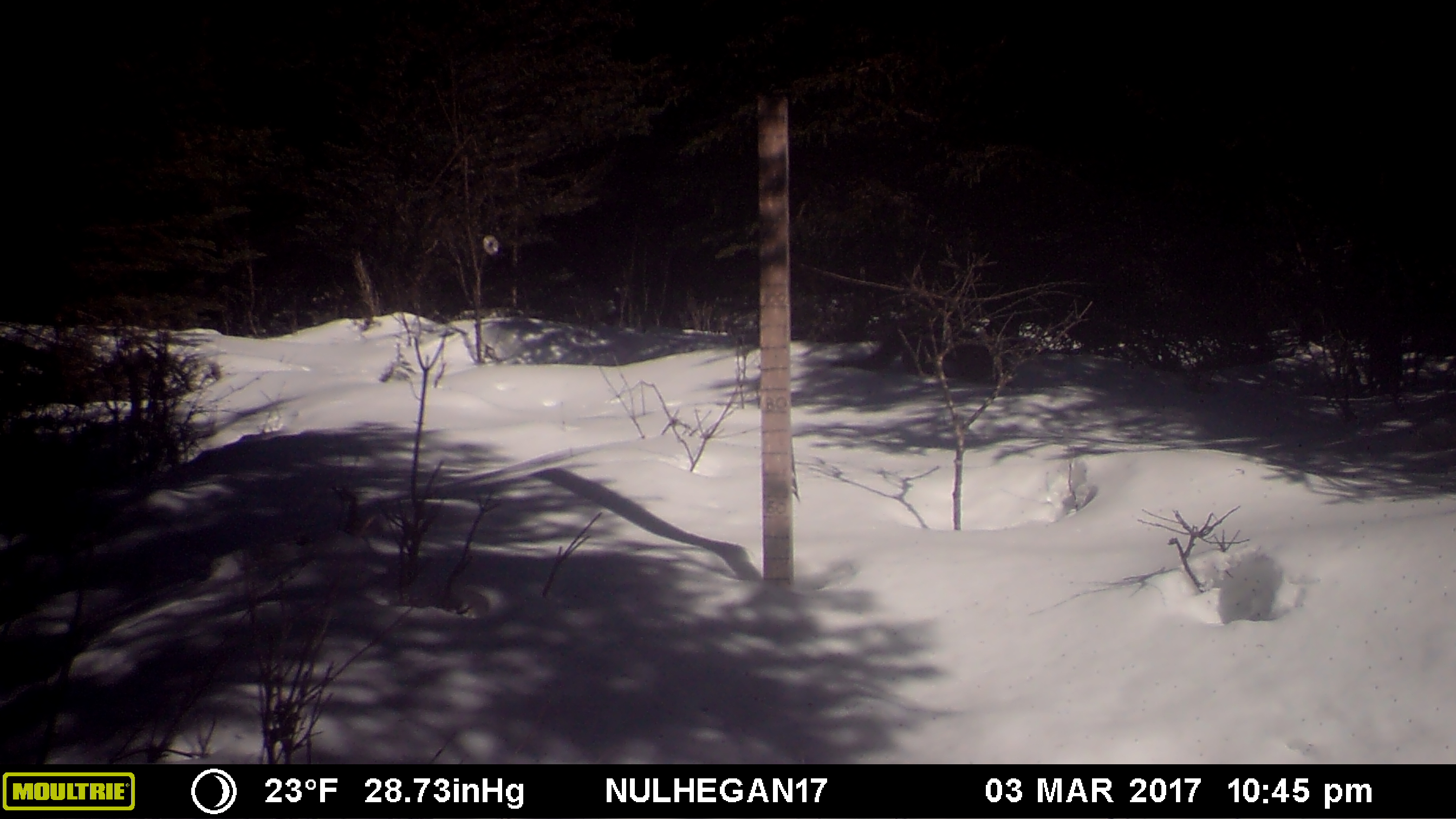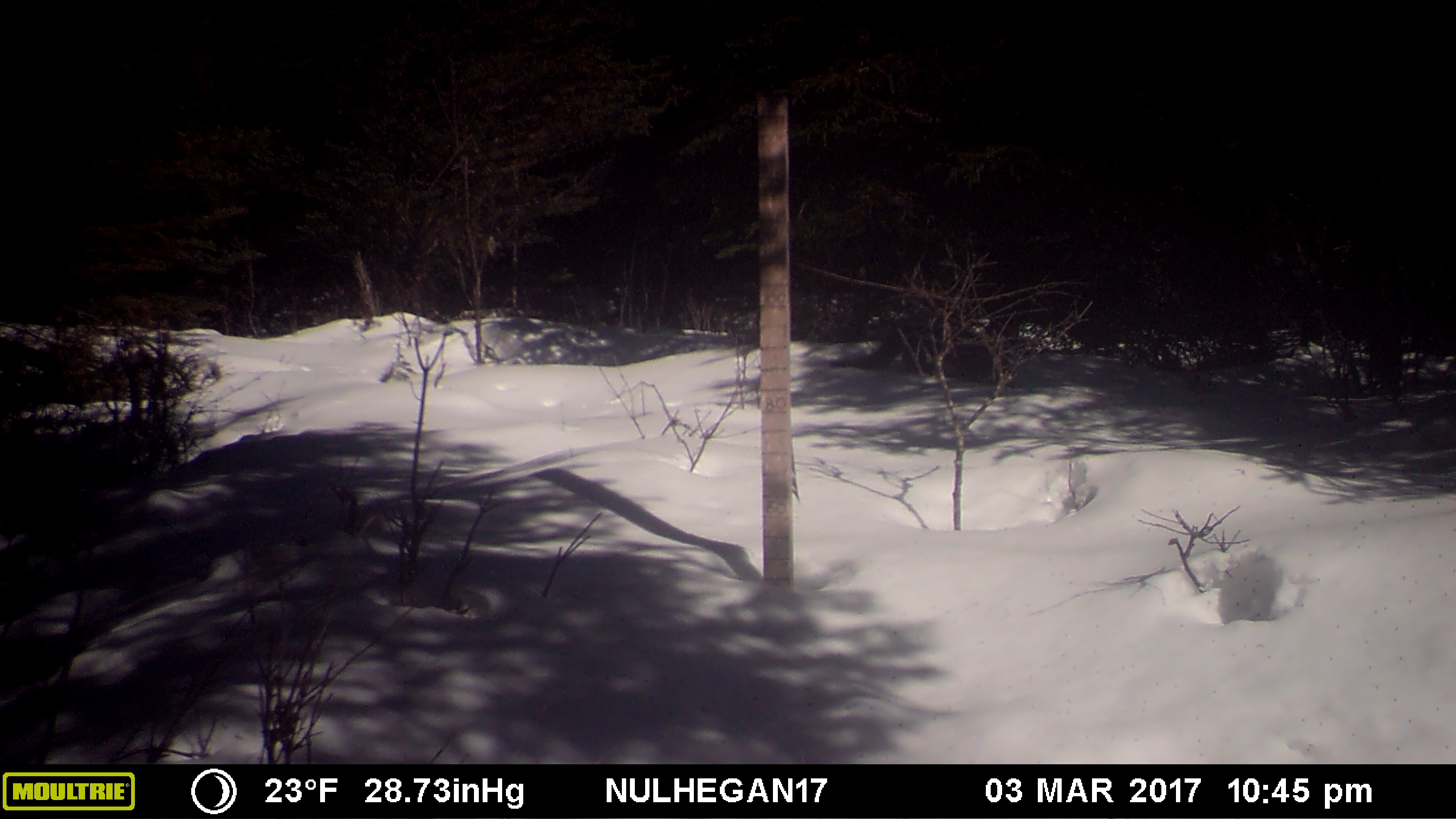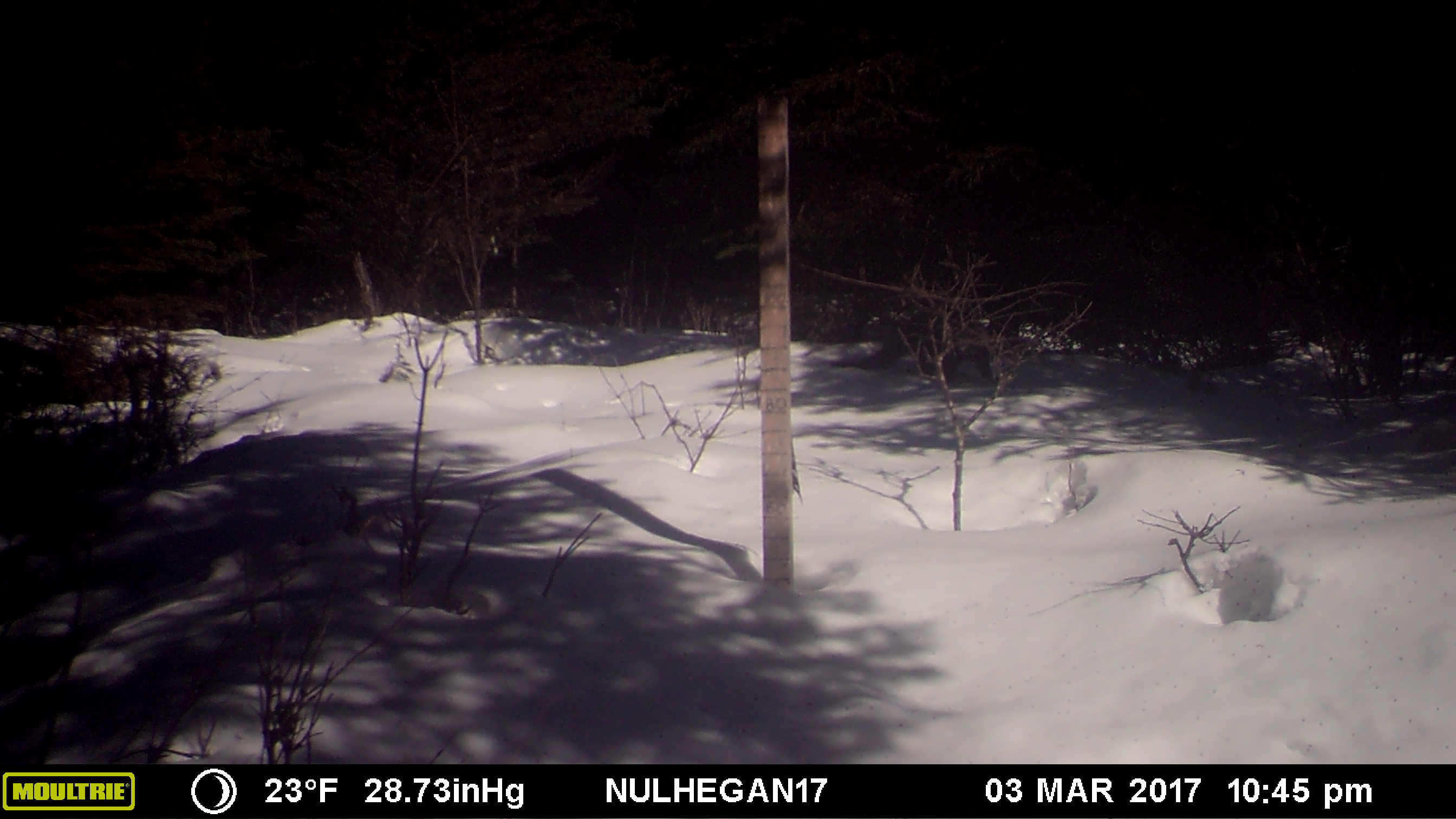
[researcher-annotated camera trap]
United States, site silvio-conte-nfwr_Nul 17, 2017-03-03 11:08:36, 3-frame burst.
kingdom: Animalia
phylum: Chordata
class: Mammalia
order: Carnivora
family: Mustelidae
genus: Pekania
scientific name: Pekania pennanti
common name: fisher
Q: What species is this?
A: Fisher (Pekania pennanti).